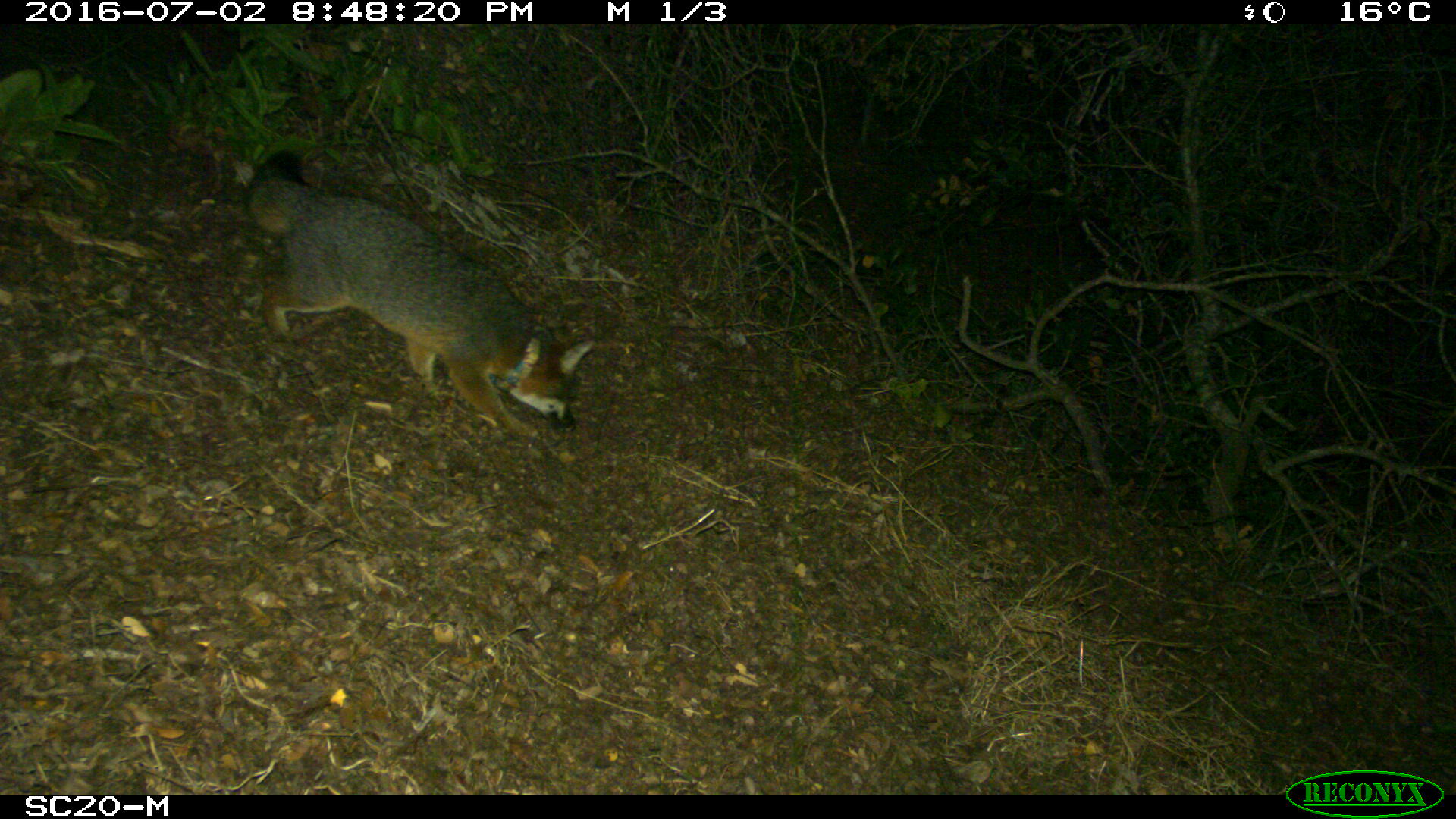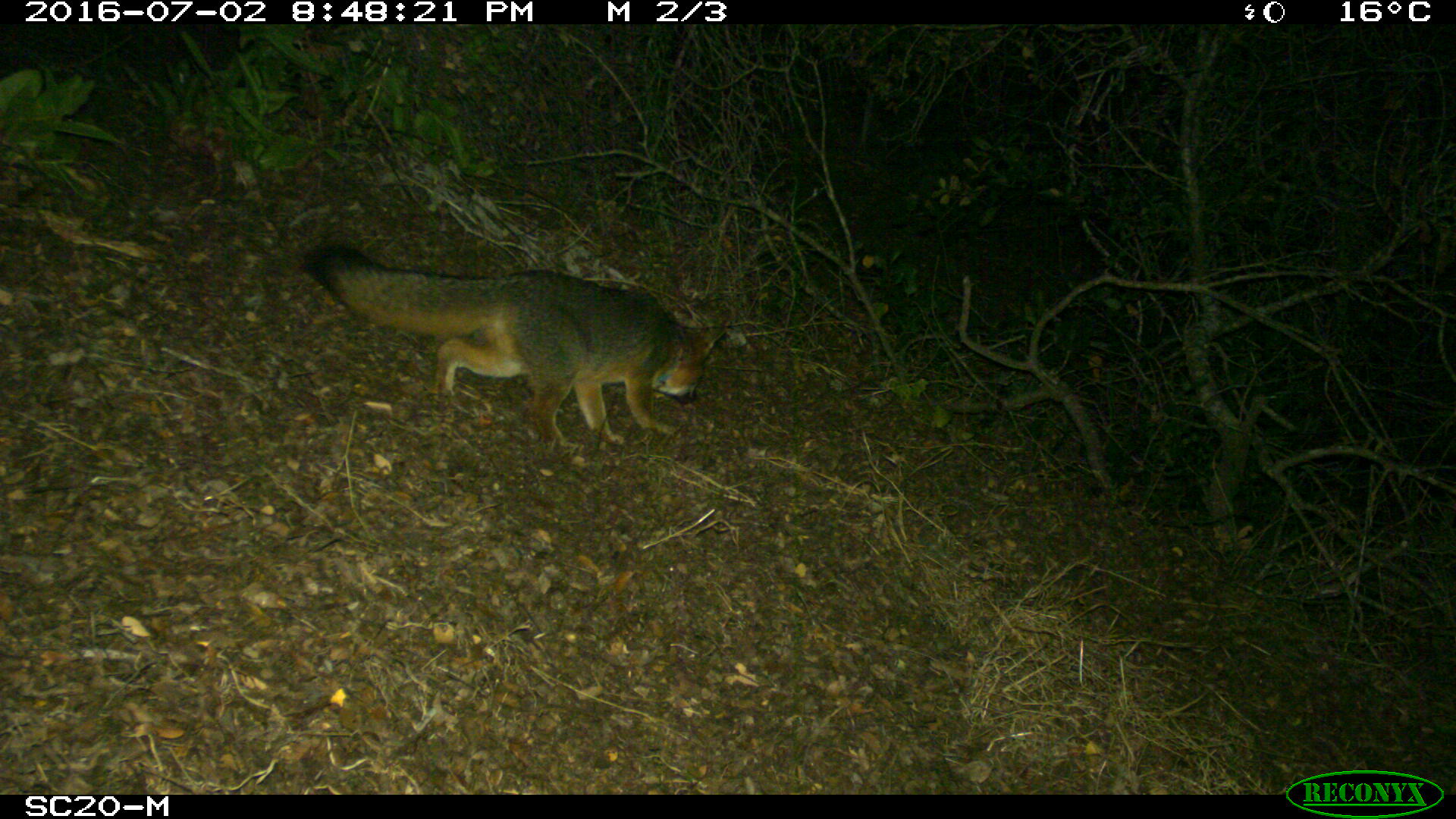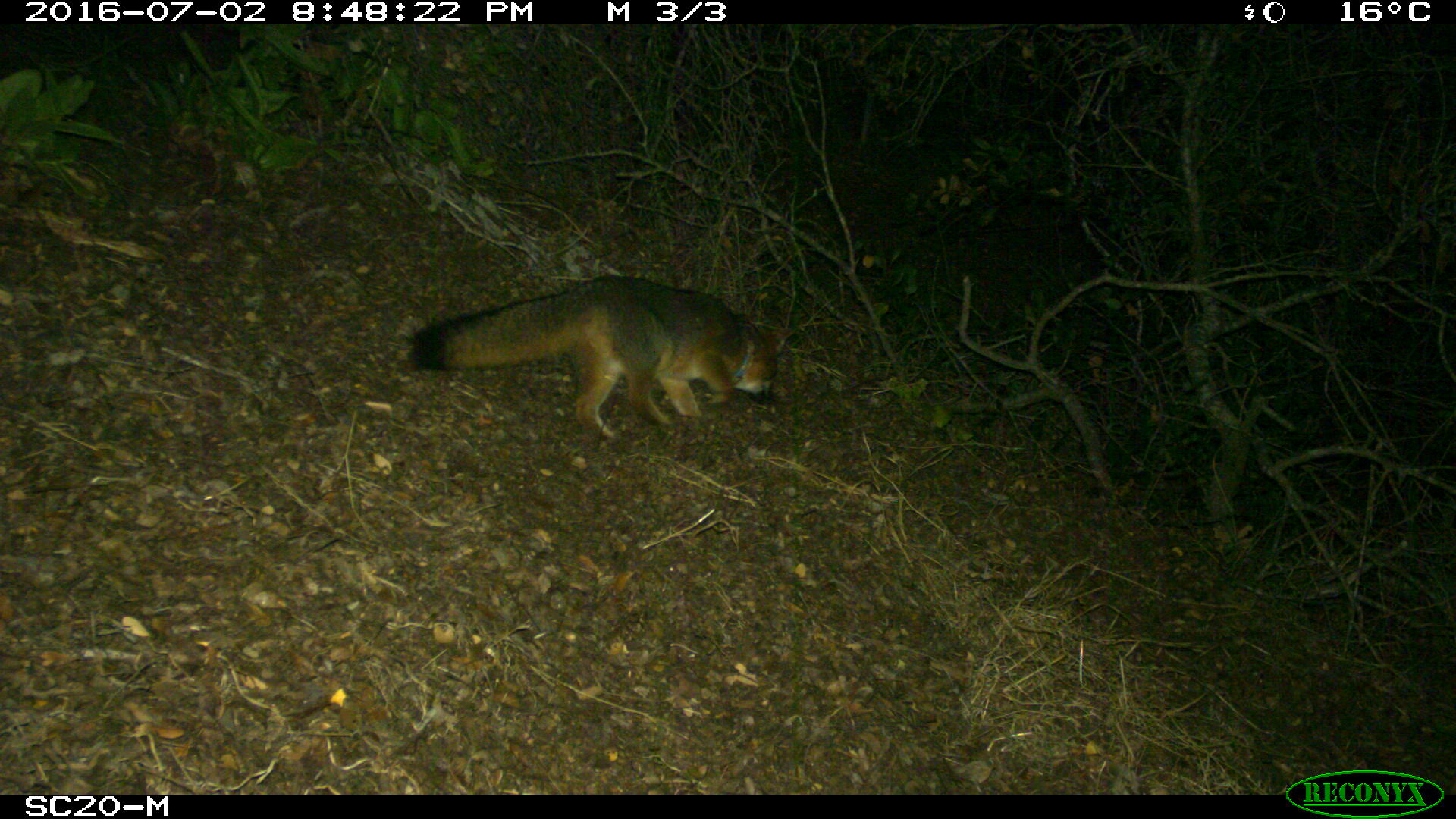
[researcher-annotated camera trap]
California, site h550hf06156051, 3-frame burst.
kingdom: Animalia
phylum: Chordata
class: Mammalia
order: Carnivora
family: Canidae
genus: Urocyon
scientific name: Urocyon littoralis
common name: island fox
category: fox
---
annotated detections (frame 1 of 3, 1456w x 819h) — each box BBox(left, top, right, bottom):
fox: BBox(241, 147, 598, 441)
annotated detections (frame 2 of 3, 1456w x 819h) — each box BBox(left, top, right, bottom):
fox: BBox(304, 240, 728, 444)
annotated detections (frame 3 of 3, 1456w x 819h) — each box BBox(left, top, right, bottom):
fox: BBox(407, 273, 798, 445)